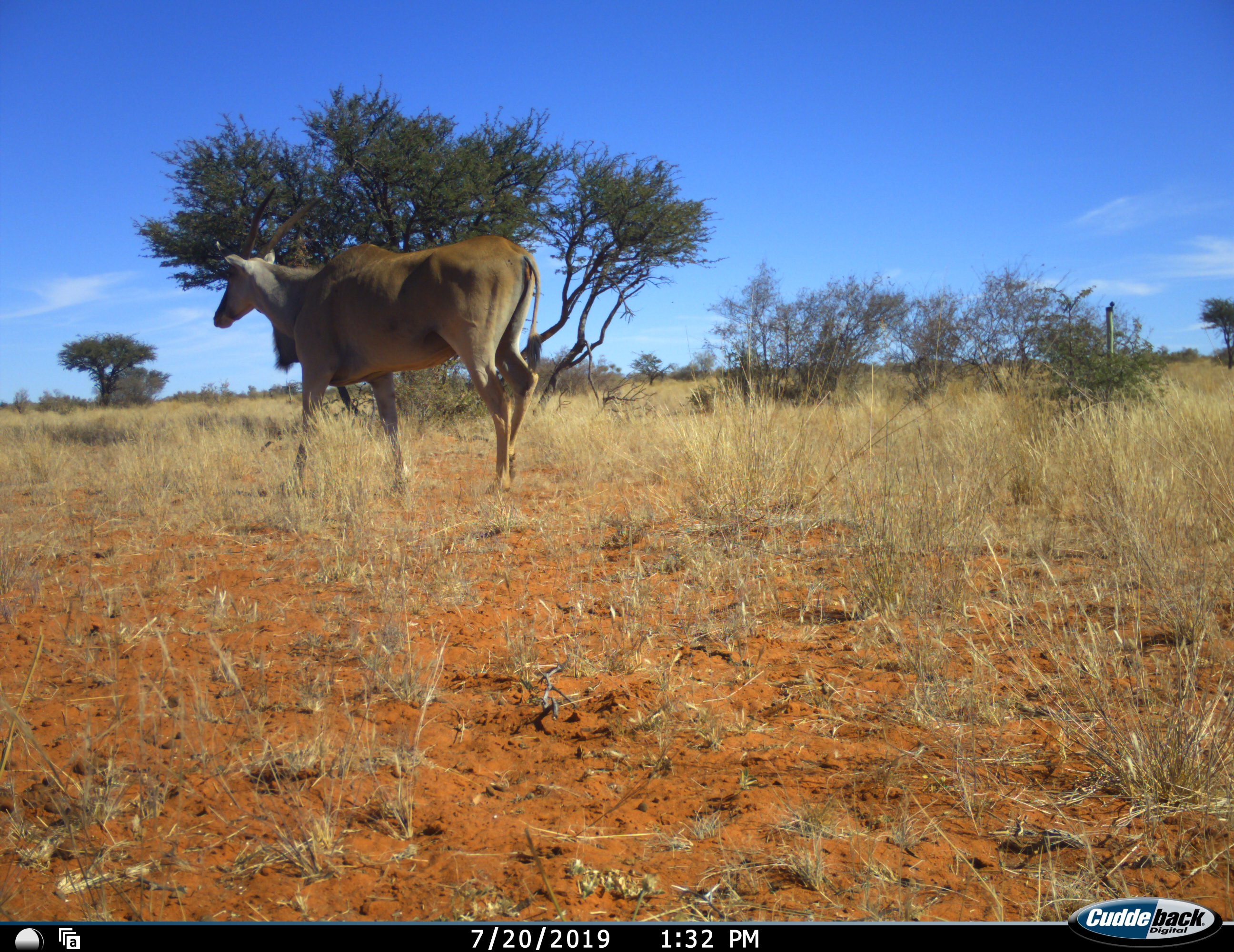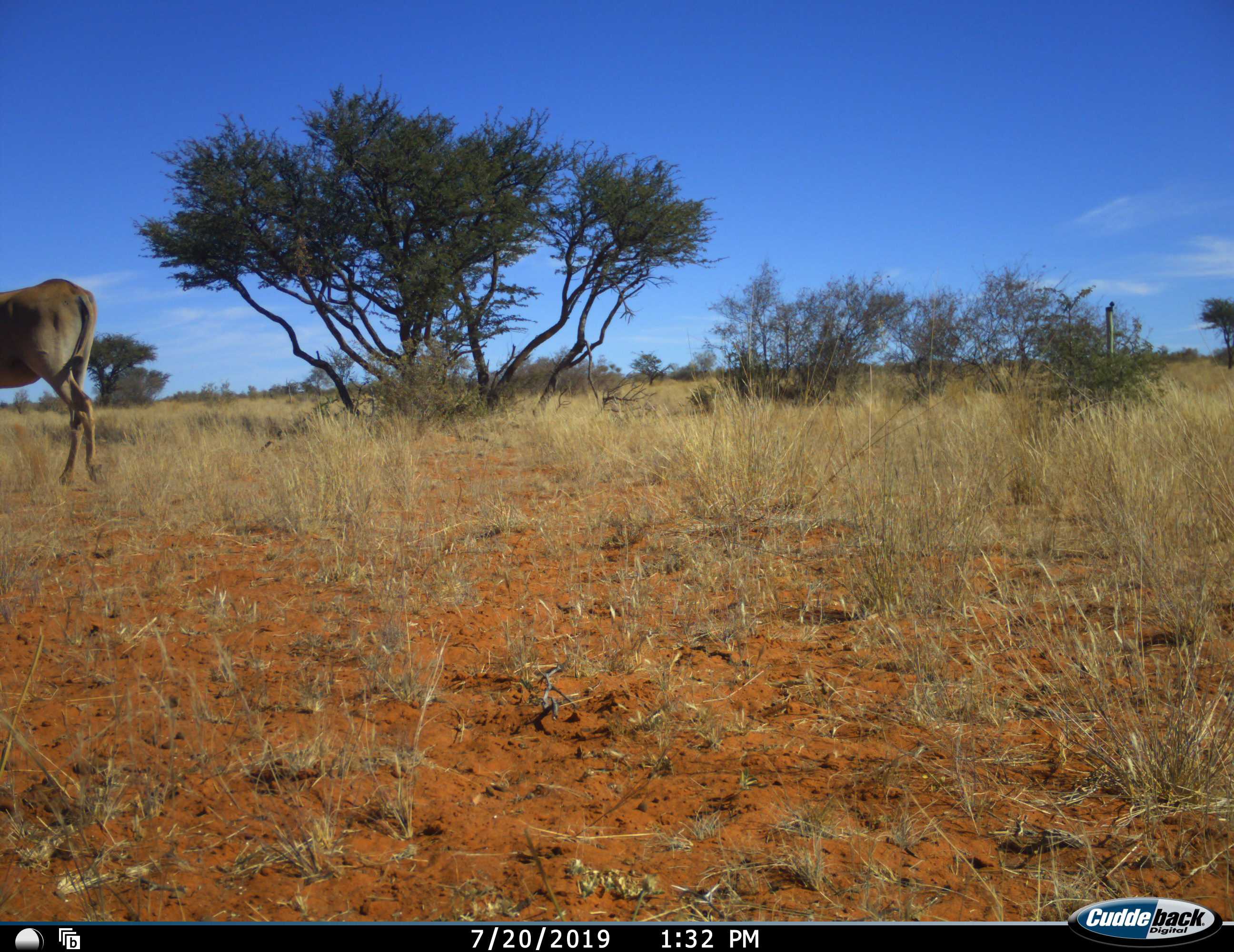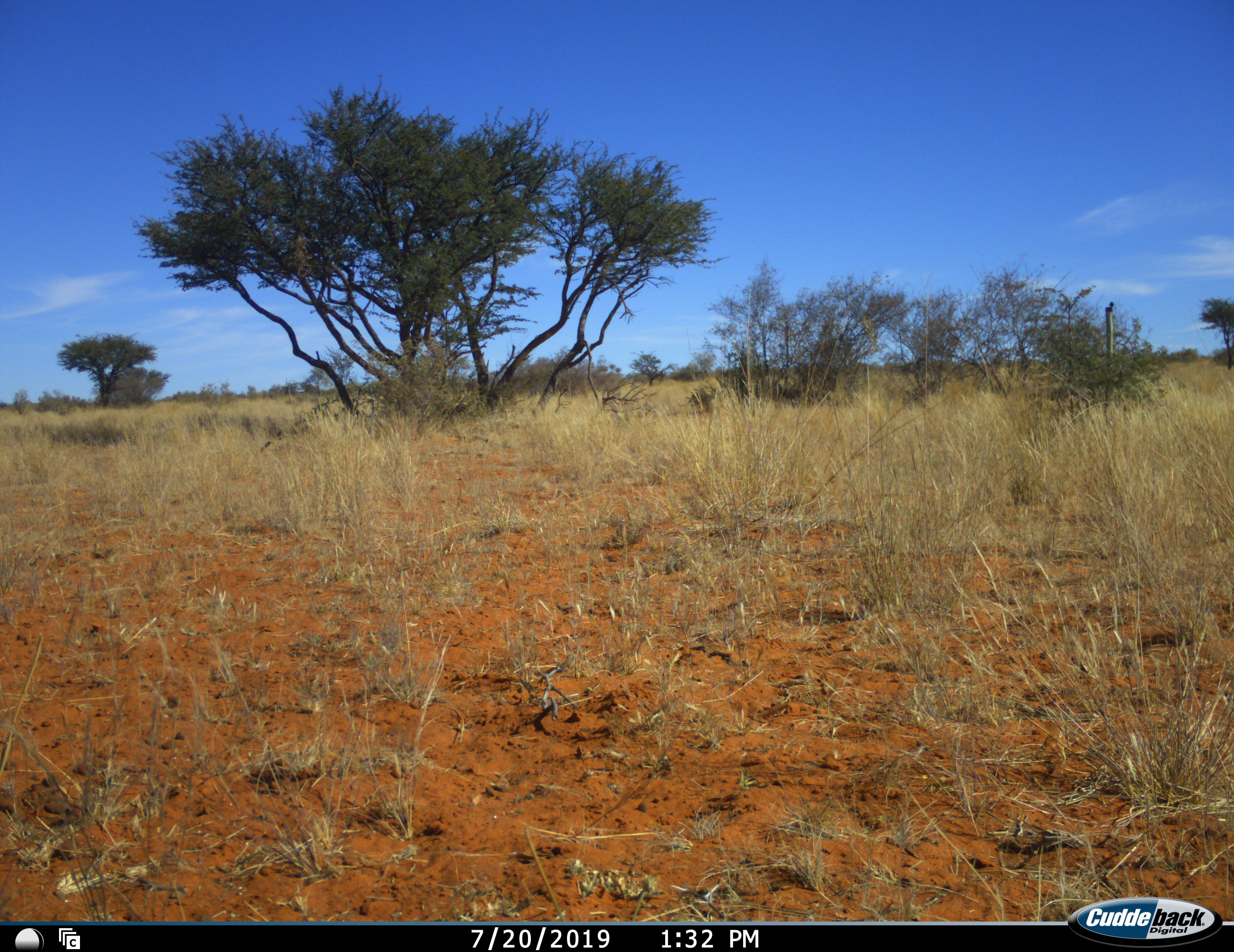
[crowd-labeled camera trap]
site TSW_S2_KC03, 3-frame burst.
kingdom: Animalia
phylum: Chordata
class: Mammalia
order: Artiodactyla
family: Bovidae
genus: Tragelaphus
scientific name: Tragelaphus oryx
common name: eland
Eland (Tragelaphus oryx), count 1. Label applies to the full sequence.